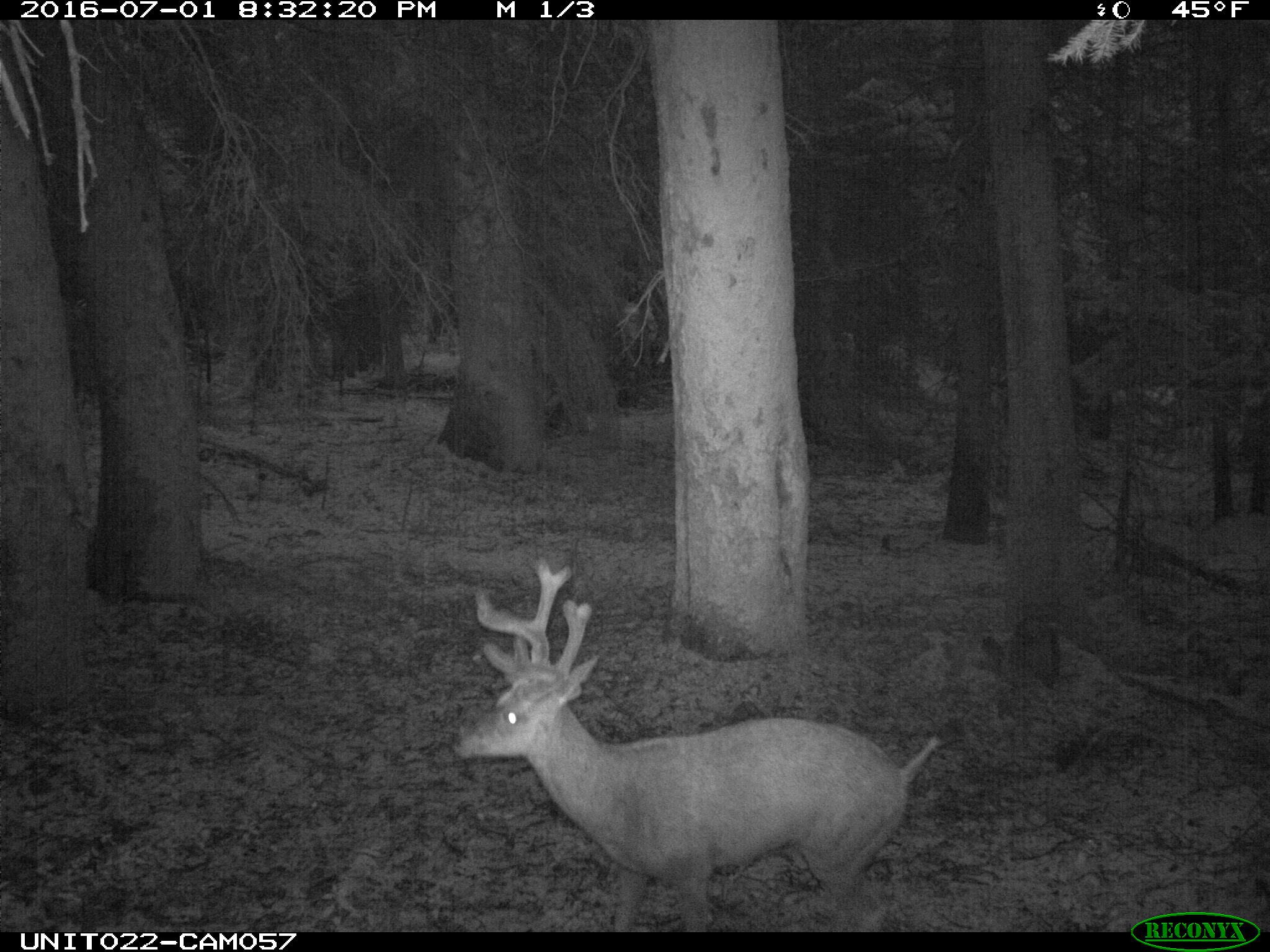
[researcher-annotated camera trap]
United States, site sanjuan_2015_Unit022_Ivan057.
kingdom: Animalia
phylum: Chordata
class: Mammalia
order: Artiodactyla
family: Cervidae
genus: Odocoileus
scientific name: Odocoileus hemionus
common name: mule deer